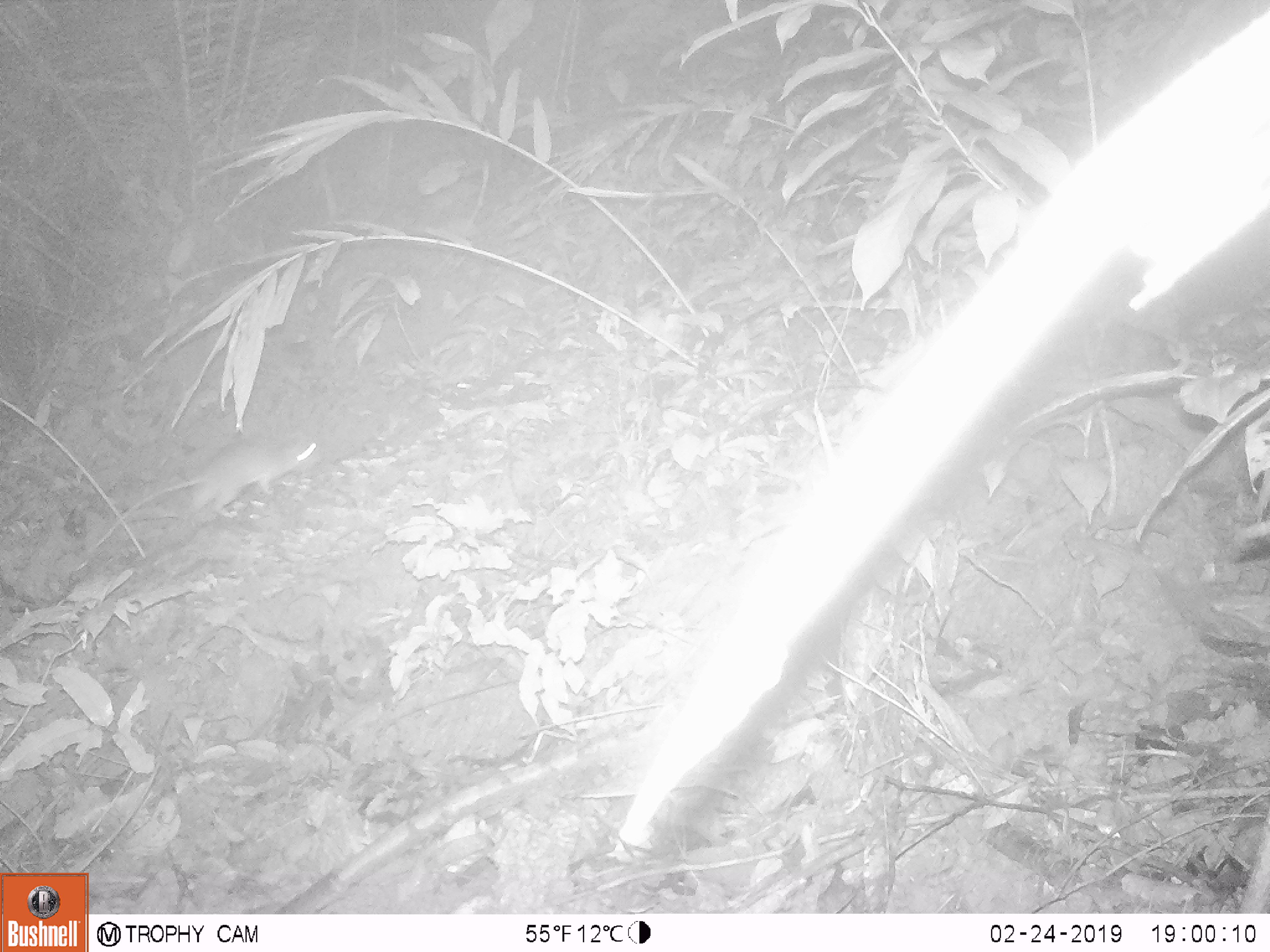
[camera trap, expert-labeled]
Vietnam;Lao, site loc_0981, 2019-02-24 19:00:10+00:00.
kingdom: Animalia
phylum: Chordata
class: Mammalia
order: Rodentia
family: Muridae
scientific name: Muridae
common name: old-world mice and rats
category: unidentified murid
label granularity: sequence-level